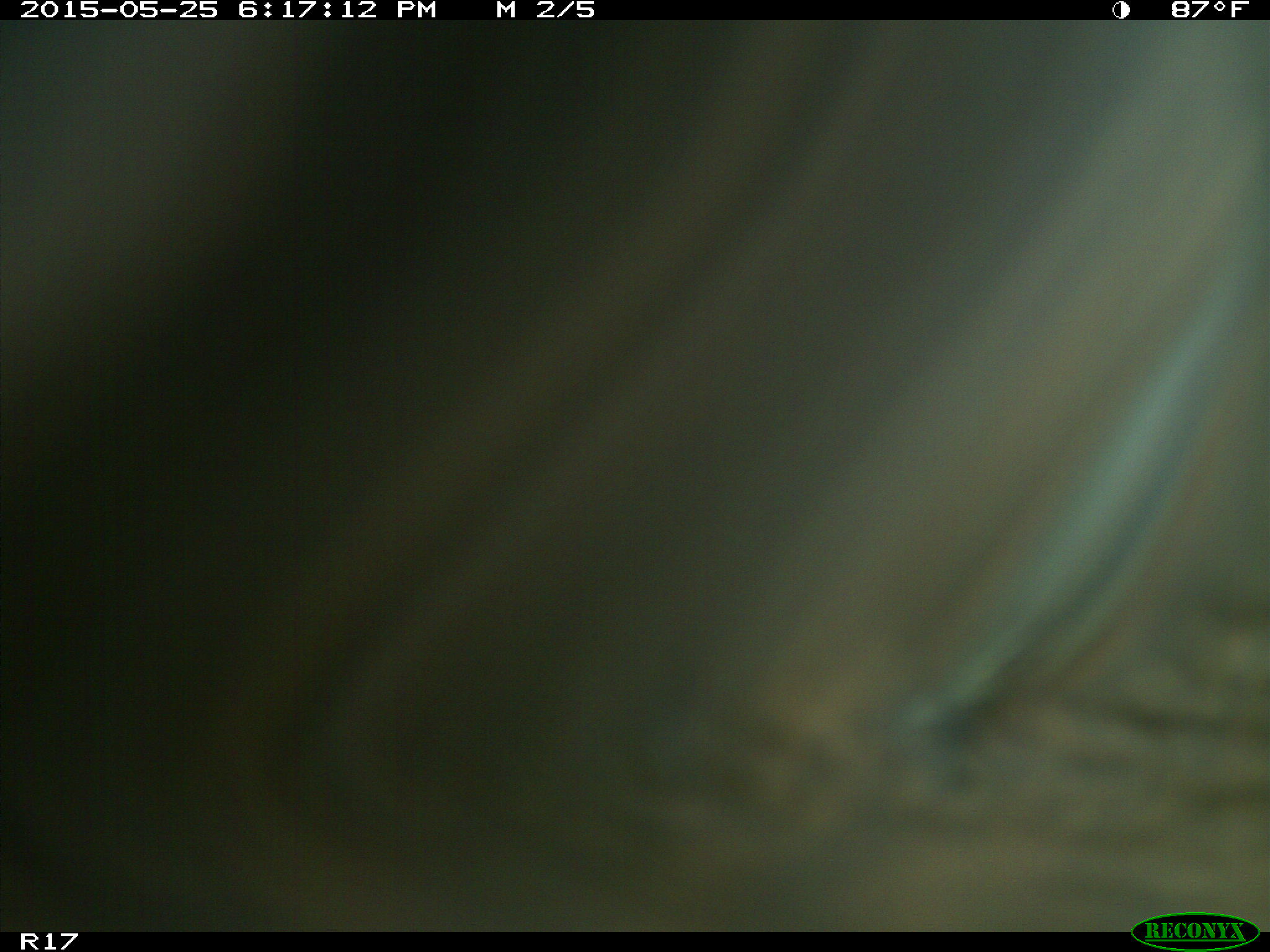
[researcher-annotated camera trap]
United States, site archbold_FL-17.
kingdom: Animalia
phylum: Chordata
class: Mammalia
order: Artiodactyla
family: Bovidae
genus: Bos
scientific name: Bos taurus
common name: domestic cow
Bos taurus (domestic cow).